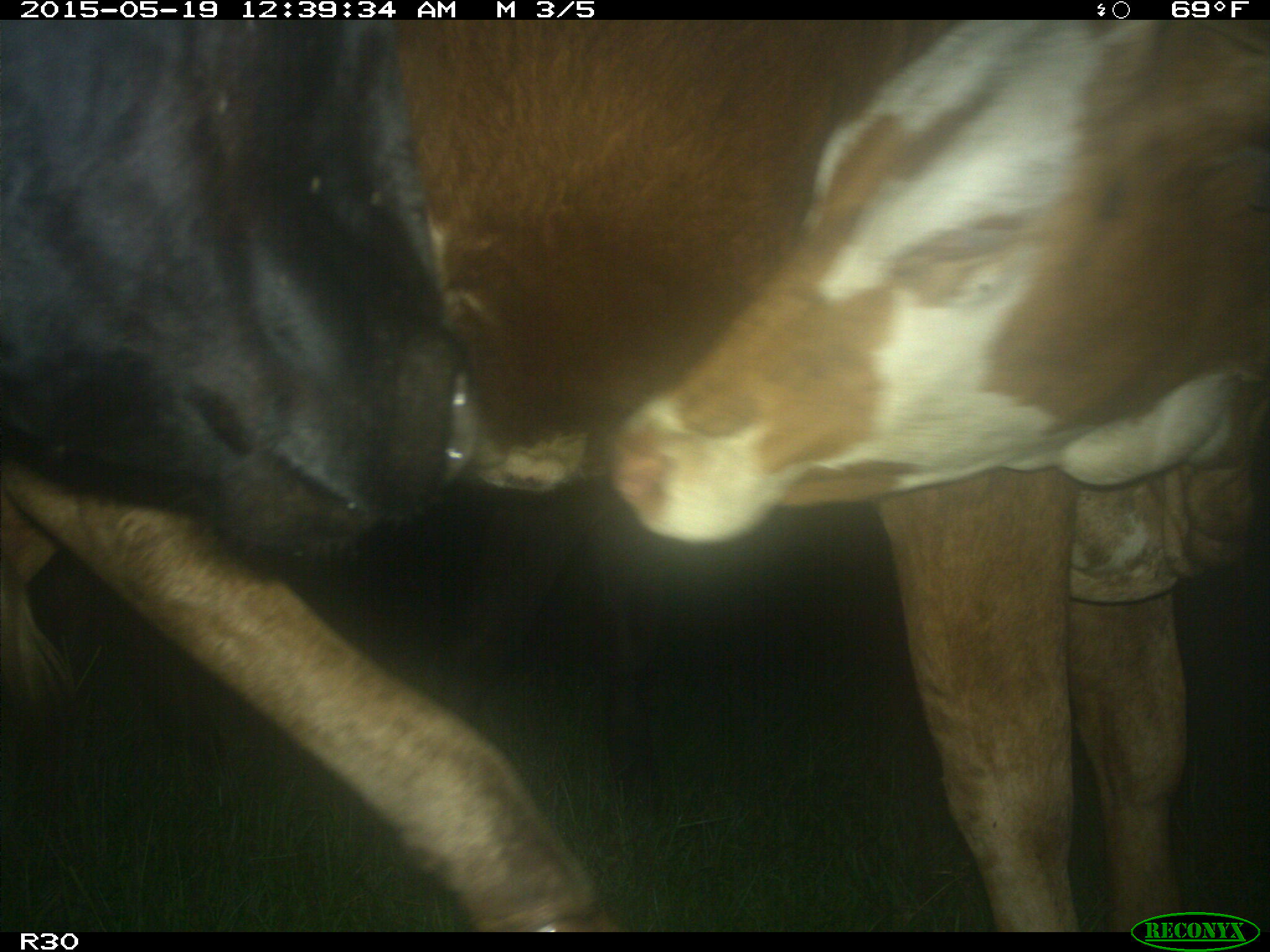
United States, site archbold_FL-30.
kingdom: Animalia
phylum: Chordata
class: Mammalia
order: Artiodactyla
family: Bovidae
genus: Bos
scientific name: Bos taurus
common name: domestic cow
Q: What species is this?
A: Bos taurus (domestic cow).